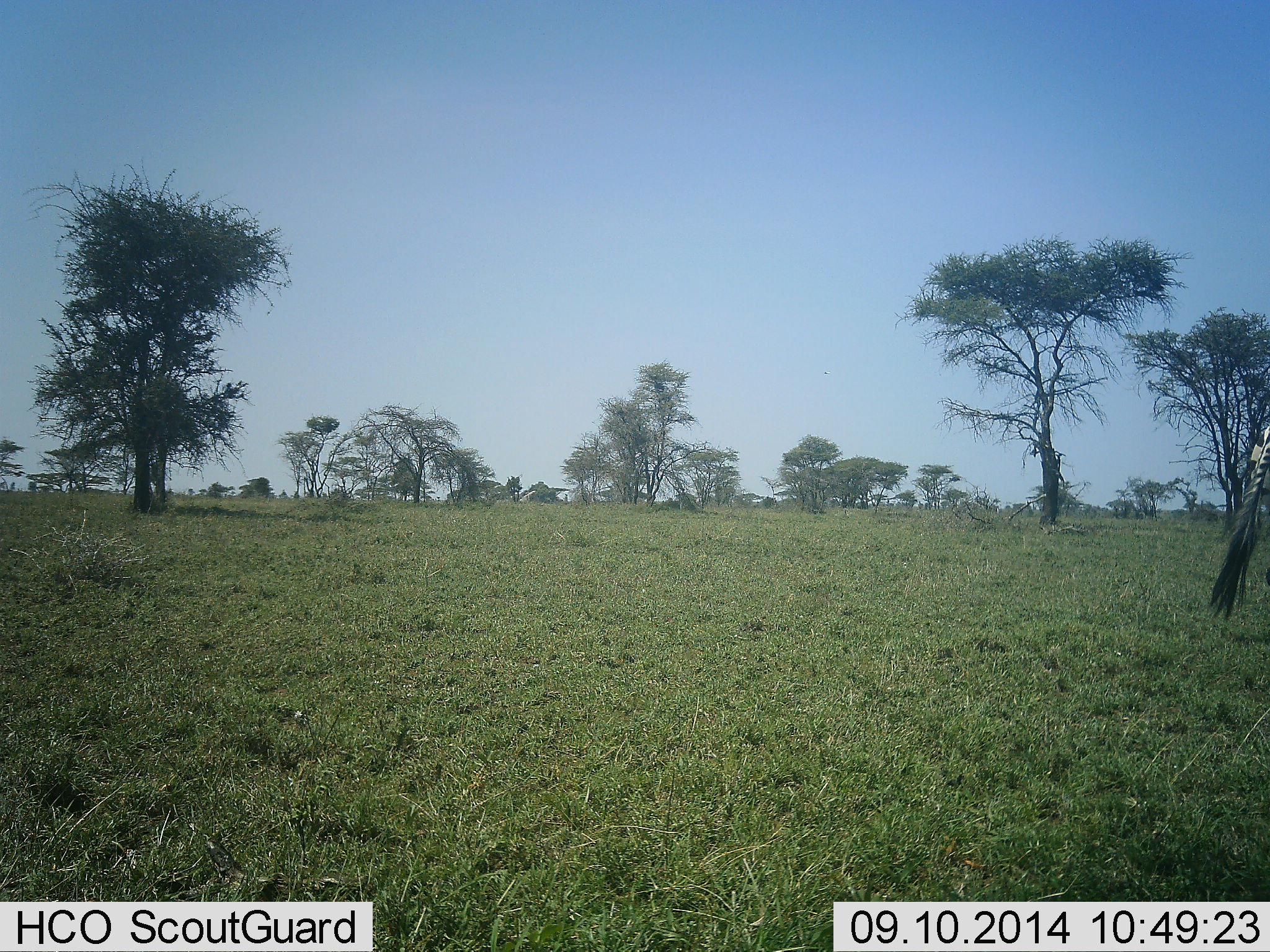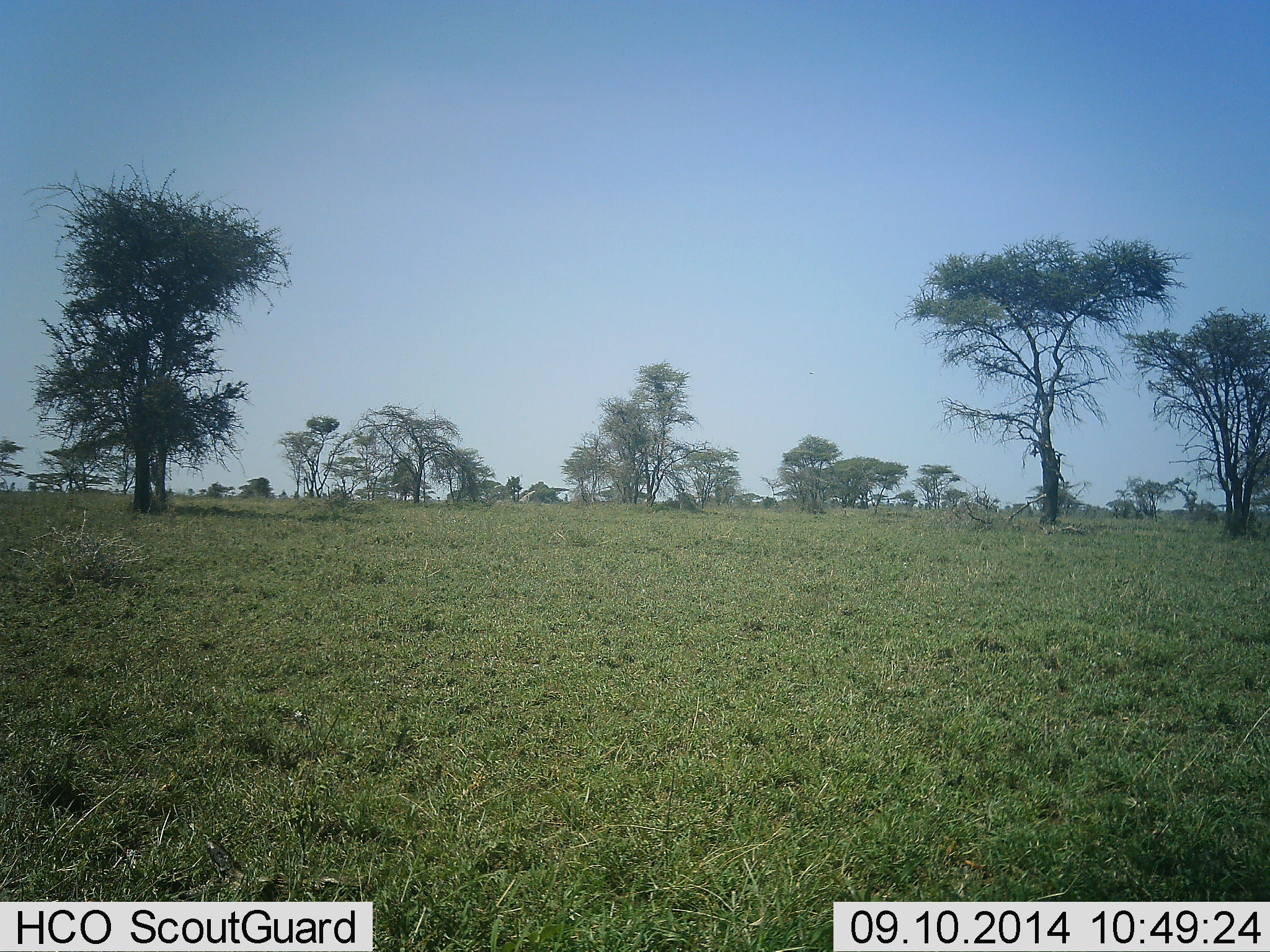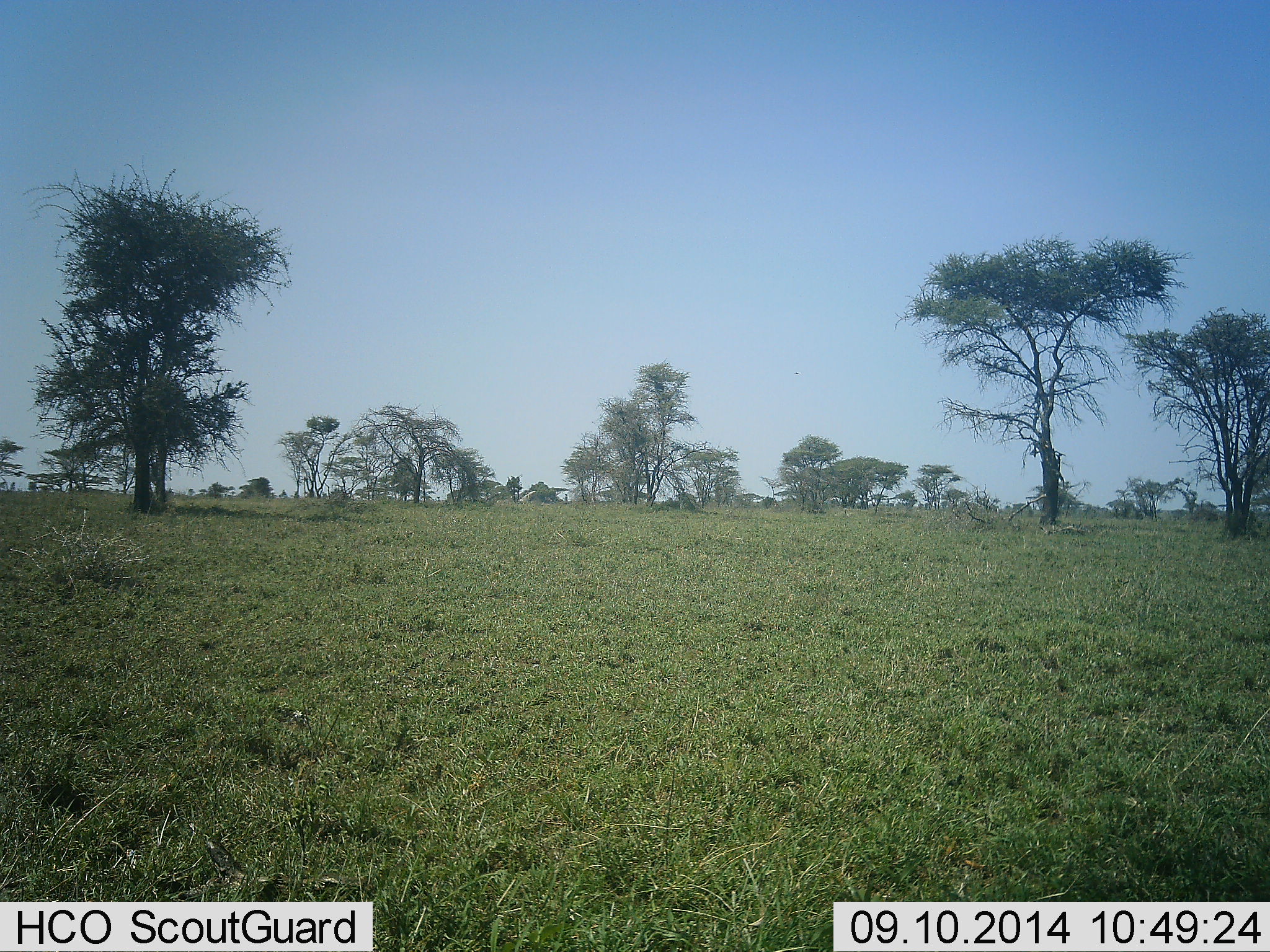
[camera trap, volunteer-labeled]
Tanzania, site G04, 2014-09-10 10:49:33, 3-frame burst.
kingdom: Animalia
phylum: Chordata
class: Mammalia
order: Perissodactyla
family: Equidae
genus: Equus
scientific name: Equus quagga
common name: plains zebra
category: zebra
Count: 1.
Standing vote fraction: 30%.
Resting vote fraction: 0%.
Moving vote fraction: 80%.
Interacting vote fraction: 0%.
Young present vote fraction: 0%.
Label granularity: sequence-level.